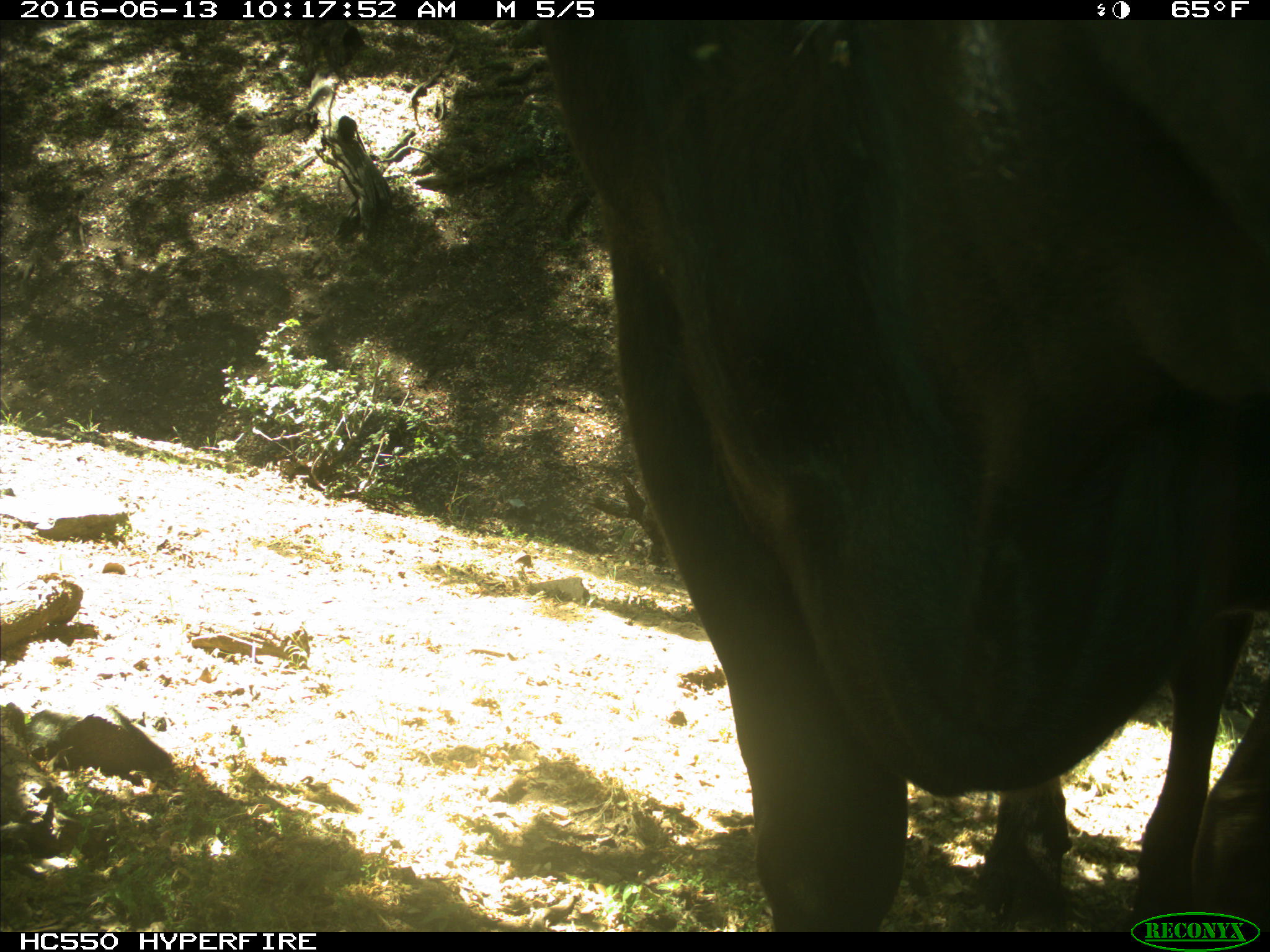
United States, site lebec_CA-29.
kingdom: Animalia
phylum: Chordata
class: Mammalia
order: Artiodactyla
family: Bovidae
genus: Bos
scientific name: Bos taurus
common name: domestic cow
Bos taurus (domestic cow).